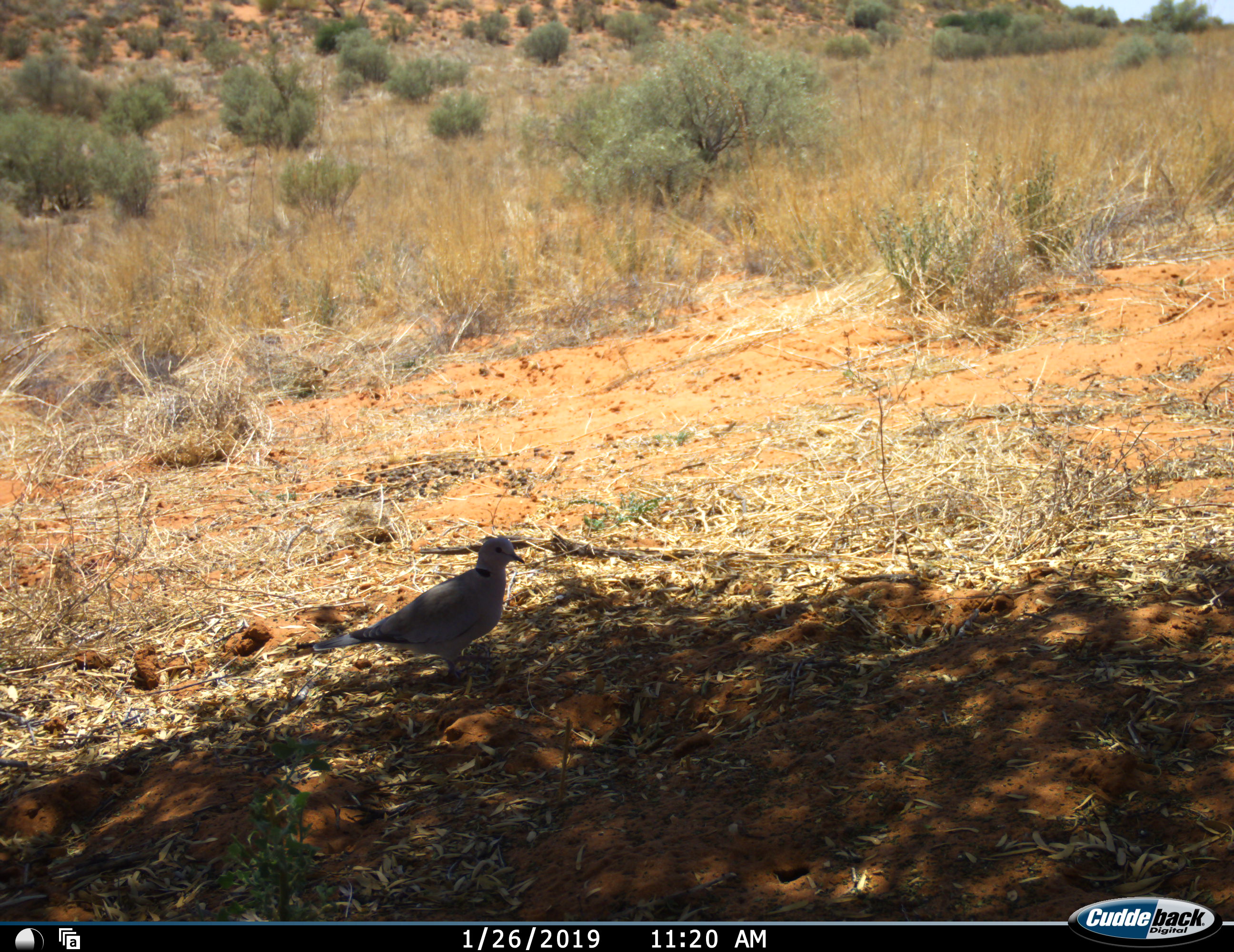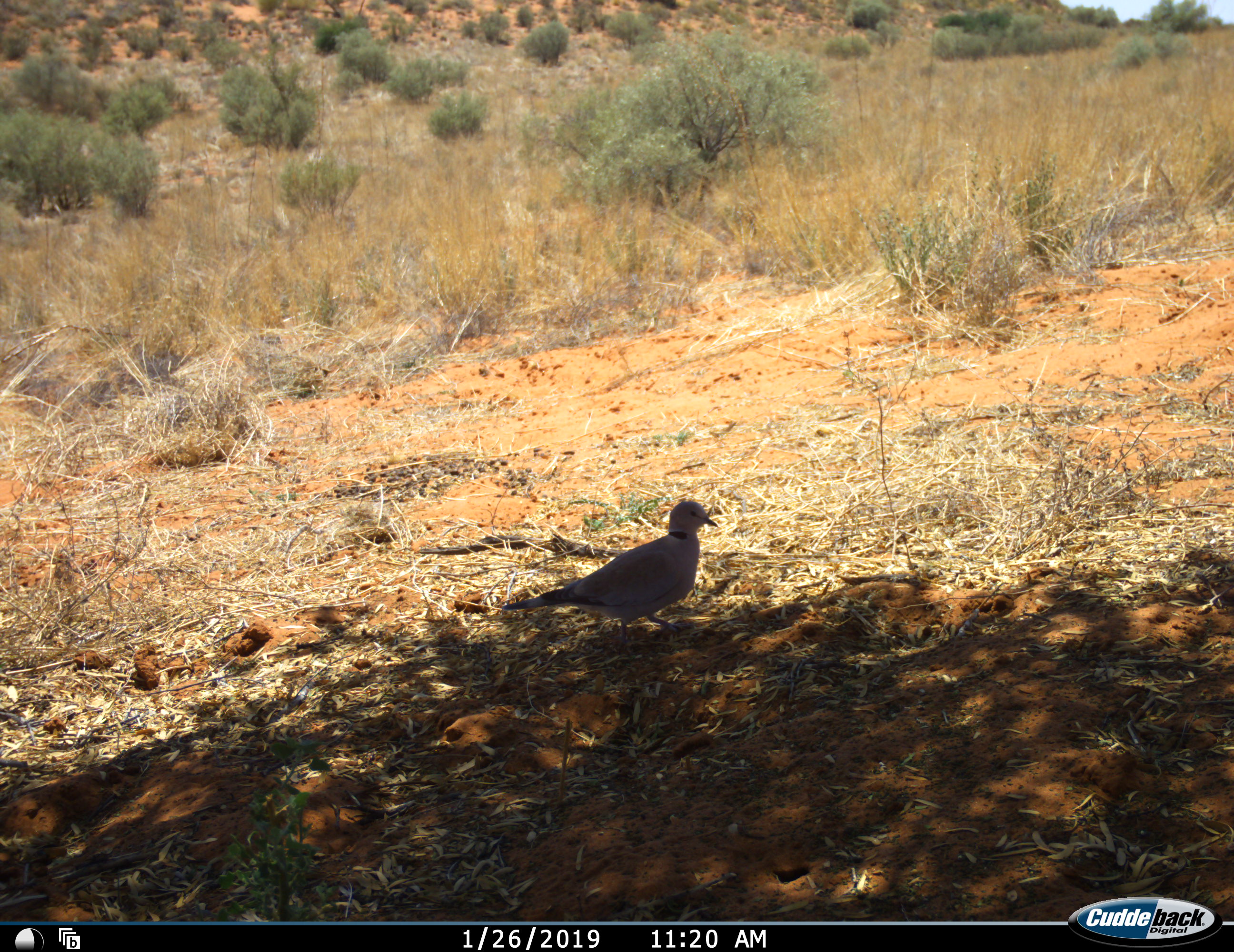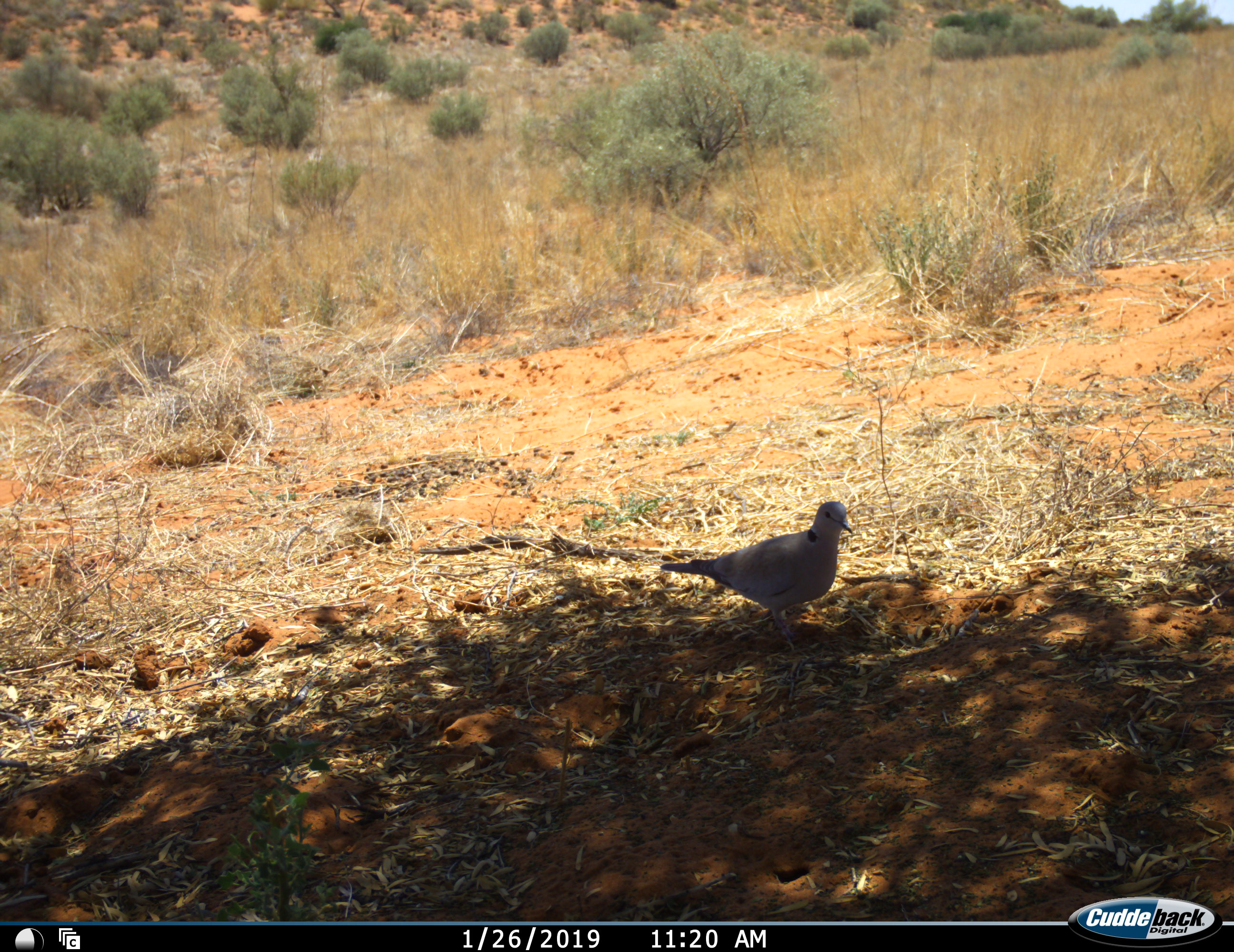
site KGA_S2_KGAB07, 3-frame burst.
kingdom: Animalia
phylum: Chordata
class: Aves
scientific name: Aves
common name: bird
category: birdother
Birdother (bird) (Aves), count 1. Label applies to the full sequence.